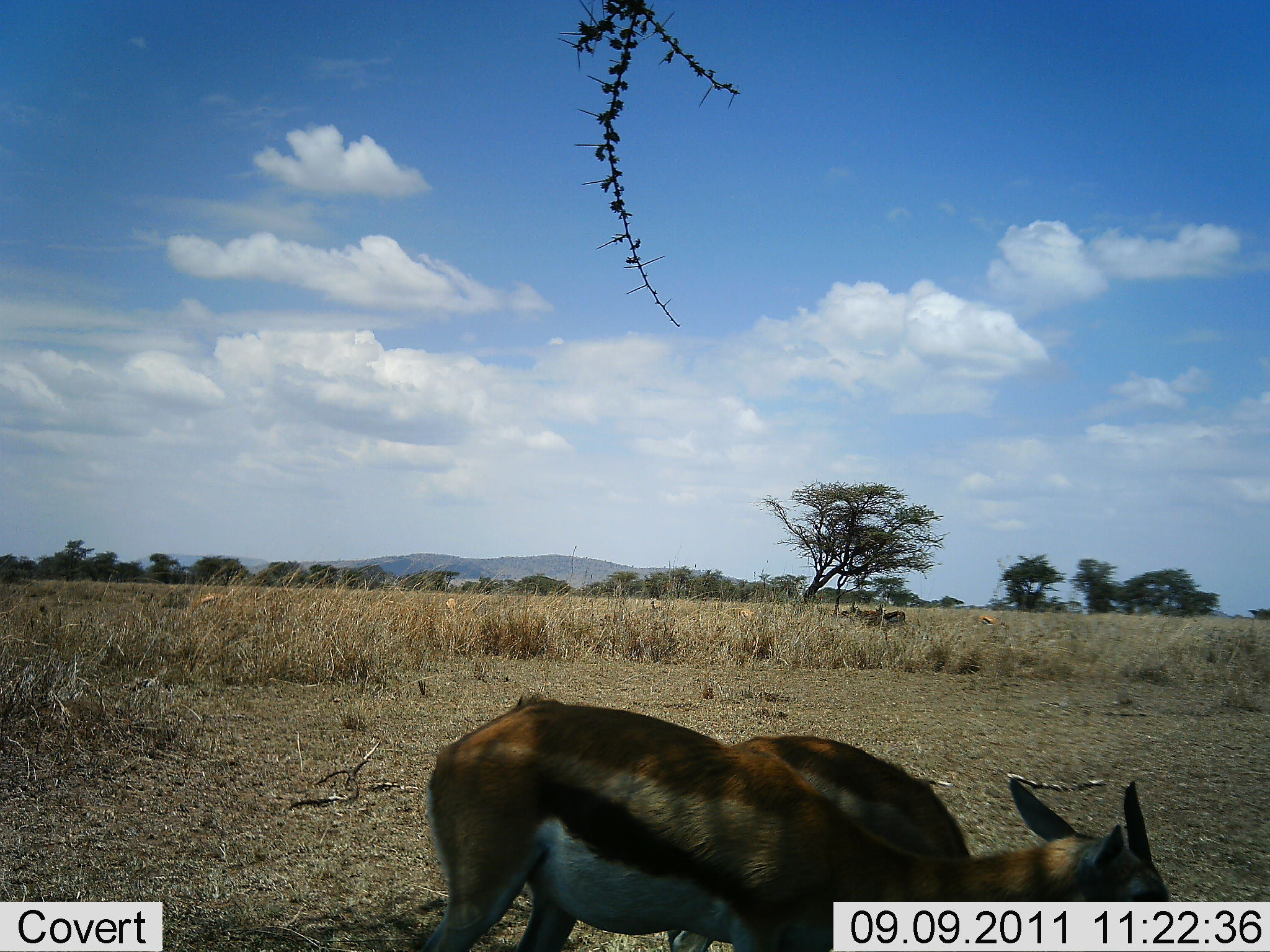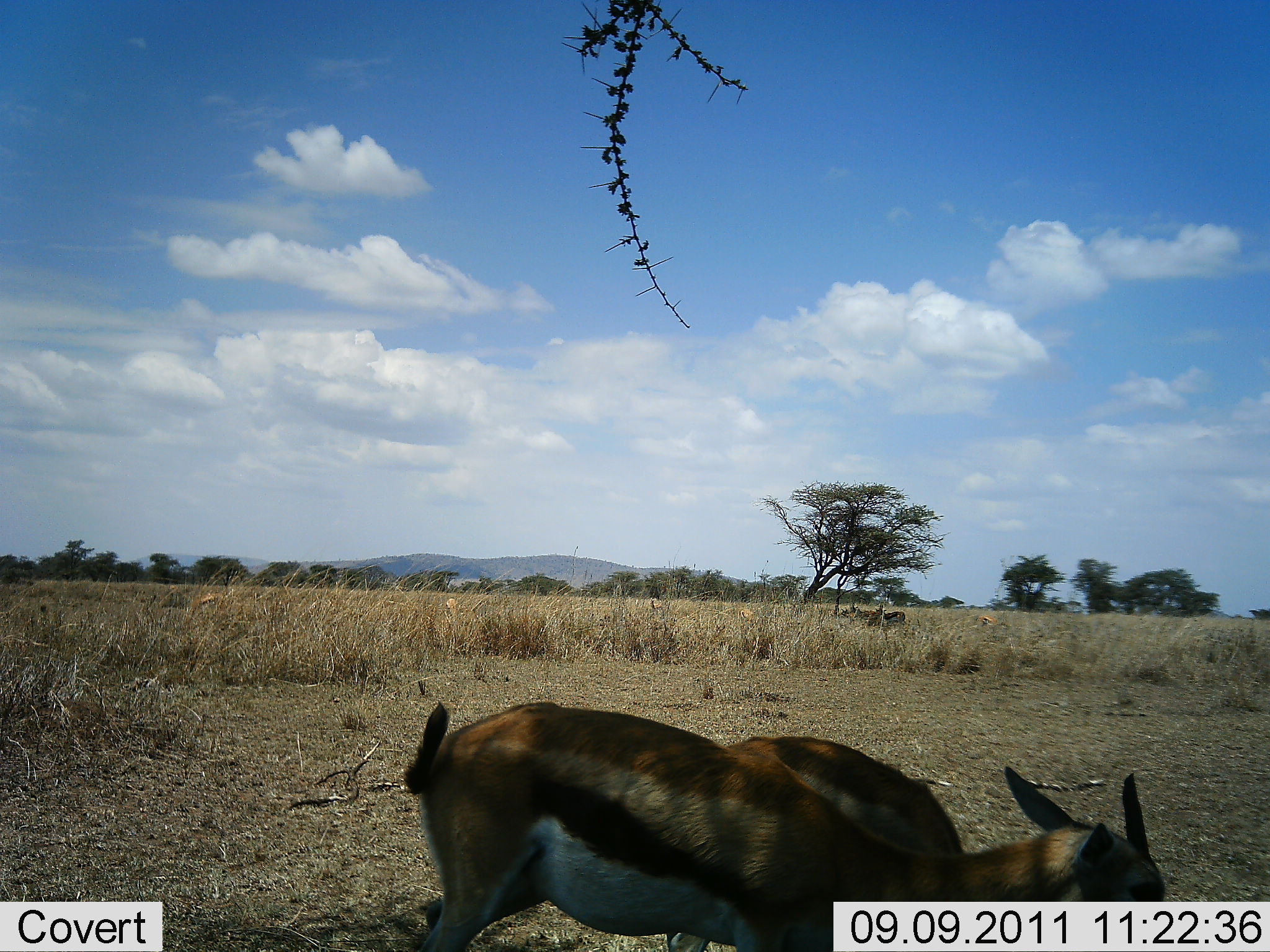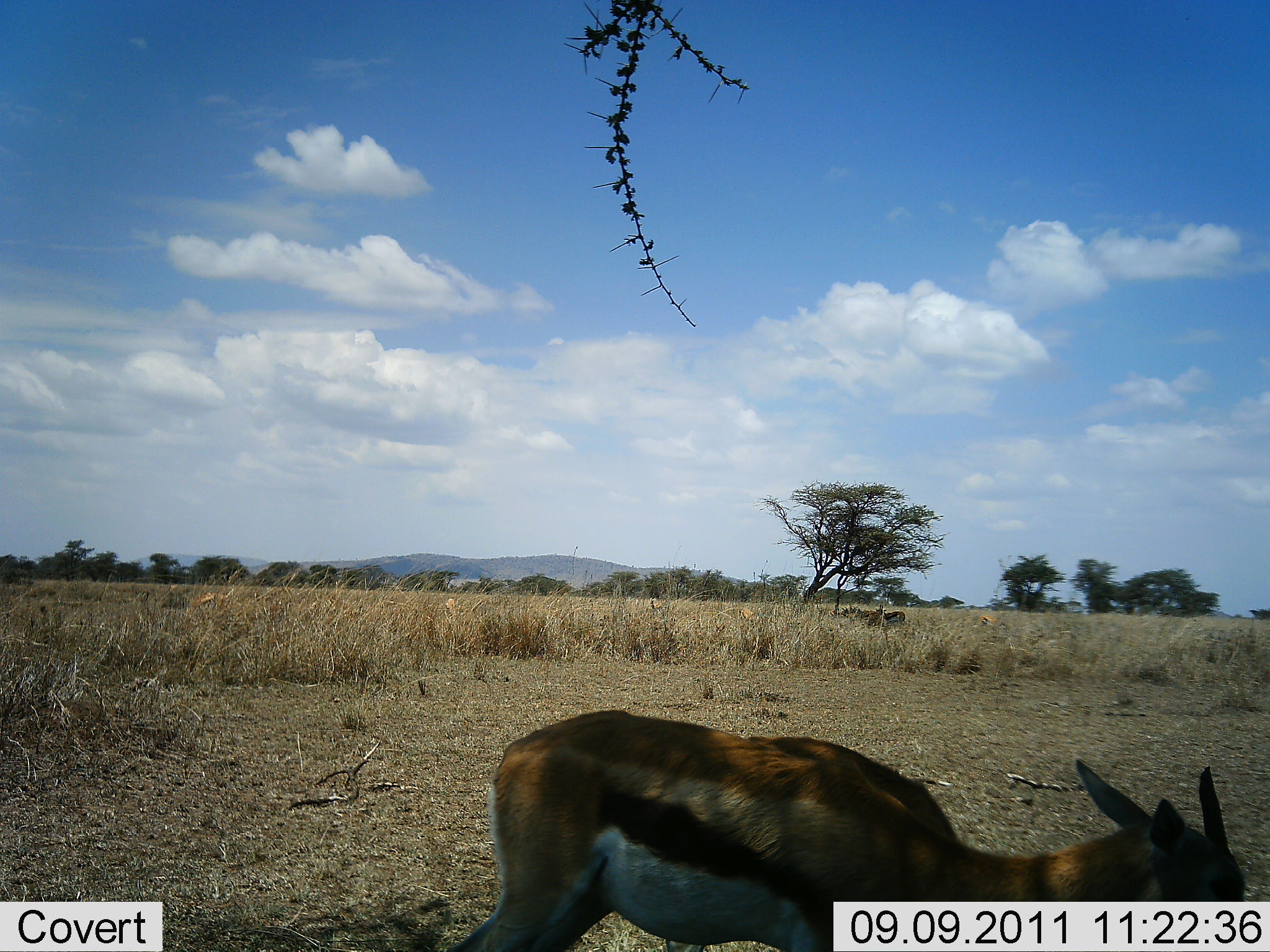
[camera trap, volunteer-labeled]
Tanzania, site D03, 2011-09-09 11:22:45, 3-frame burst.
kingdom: Animalia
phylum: Chordata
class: Mammalia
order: Artiodactyla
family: Bovidae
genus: Eudorcas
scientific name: Eudorcas thomsonii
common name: thomson's gazelle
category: gazellethomsons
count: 2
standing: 42%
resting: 0%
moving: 25%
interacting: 0%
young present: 0%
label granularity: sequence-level